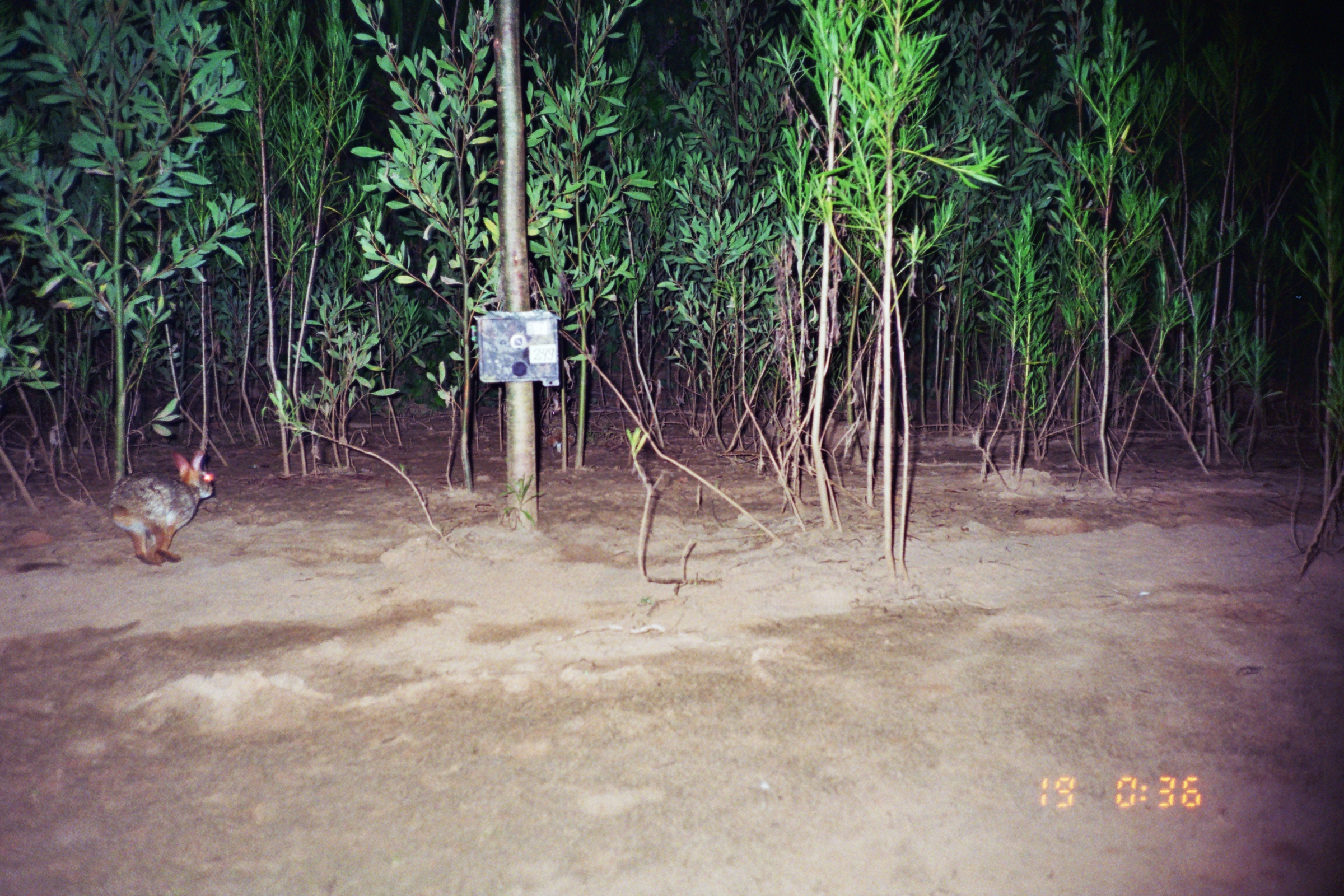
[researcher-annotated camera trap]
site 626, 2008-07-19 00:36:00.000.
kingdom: Animalia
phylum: Chordata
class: Mammalia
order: Lagomorpha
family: Leporidae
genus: Sylvilagus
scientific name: Sylvilagus brasiliensis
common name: tapeti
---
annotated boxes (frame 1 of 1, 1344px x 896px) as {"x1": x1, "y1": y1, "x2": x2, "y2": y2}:
sylvilagus brasiliensis: {"x1": 106, "y1": 448, "x2": 218, "y2": 567}